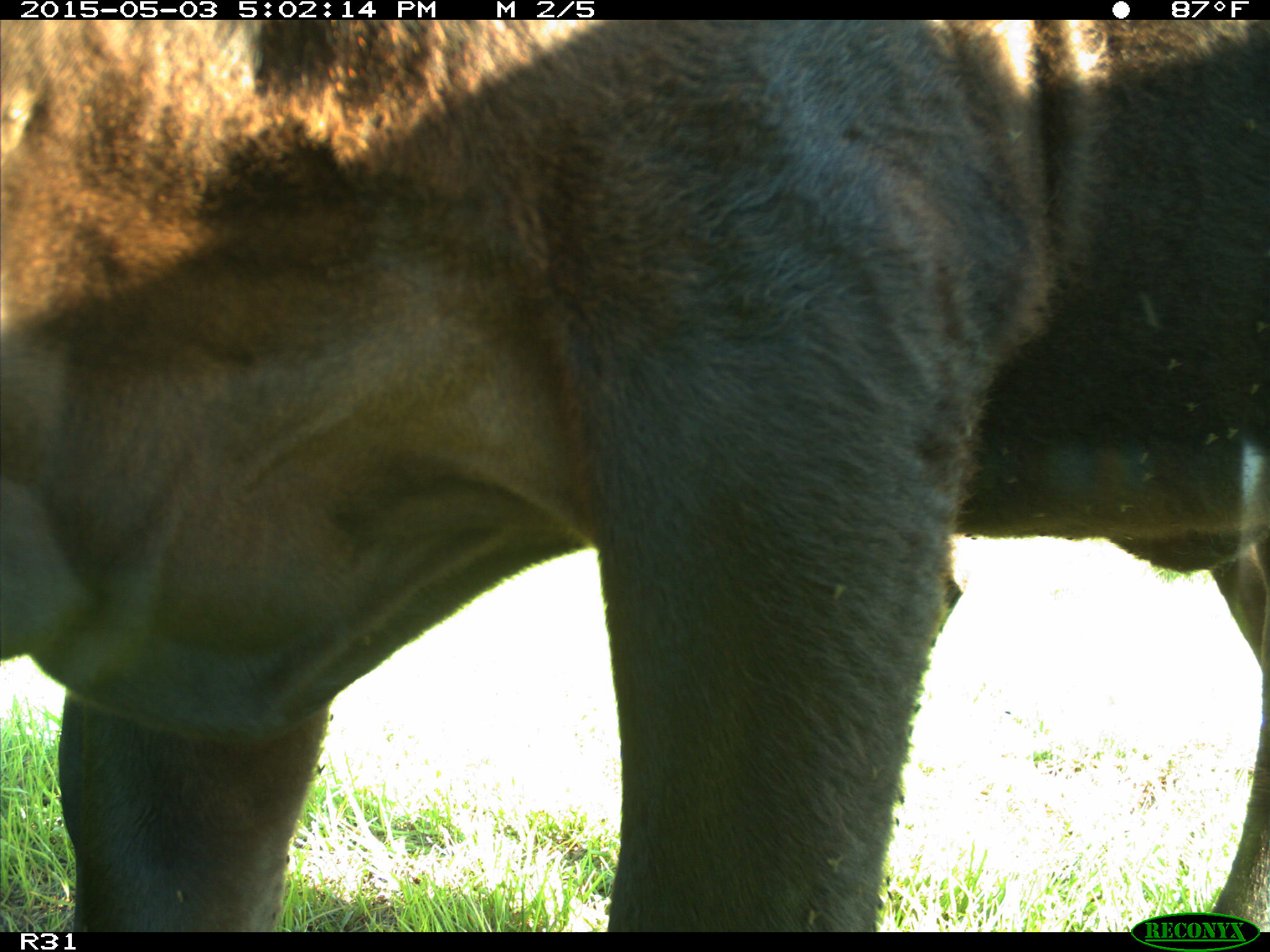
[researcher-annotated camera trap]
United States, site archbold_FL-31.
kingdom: Animalia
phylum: Chordata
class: Mammalia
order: Artiodactyla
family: Bovidae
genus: Bos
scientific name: Bos taurus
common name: domestic cow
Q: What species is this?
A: Bos taurus (domestic cow).